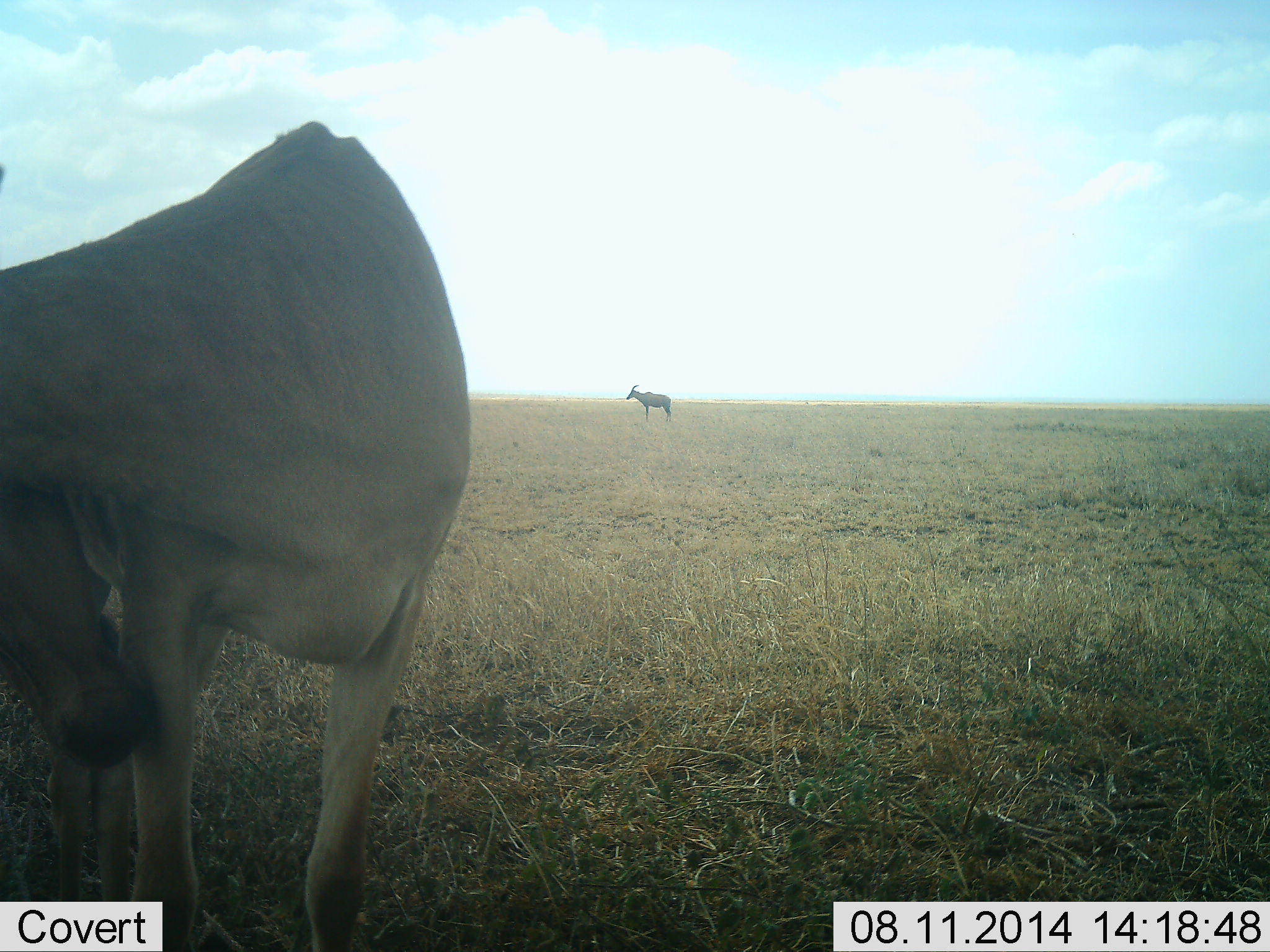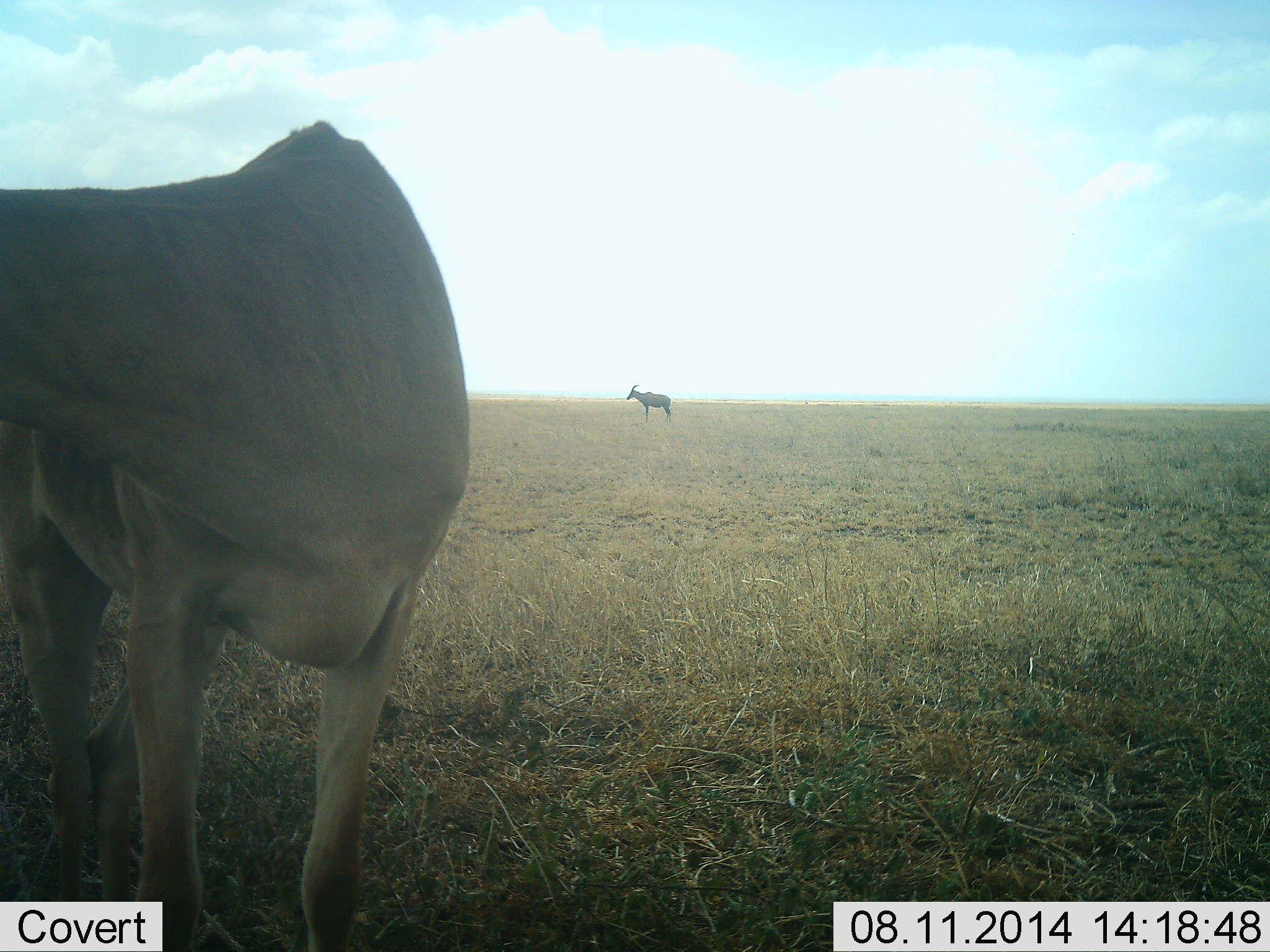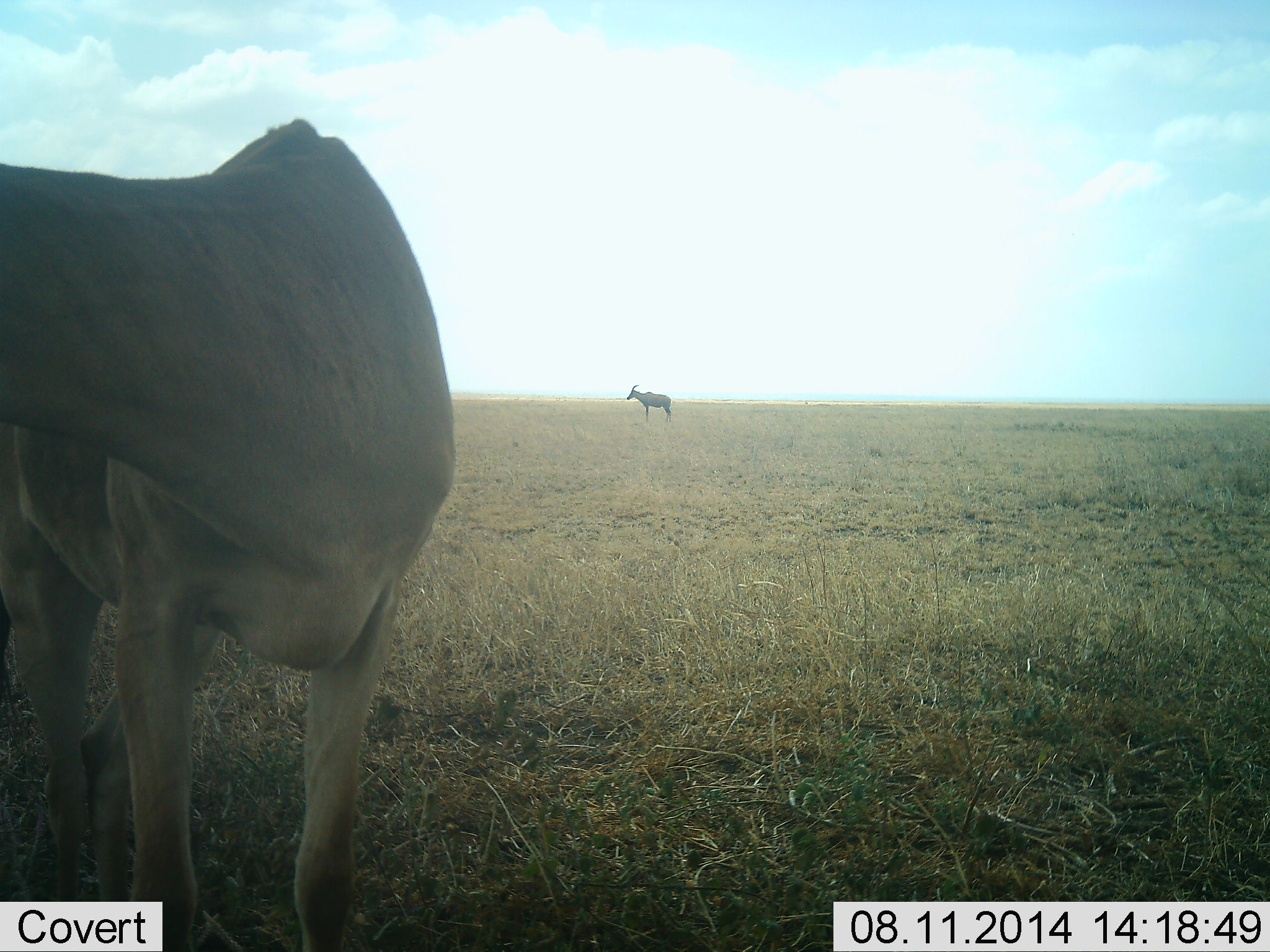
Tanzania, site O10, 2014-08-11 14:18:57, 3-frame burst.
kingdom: Animalia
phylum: Chordata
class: Mammalia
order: Artiodactyla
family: Bovidae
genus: Alcelaphus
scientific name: Alcelaphus buselaphus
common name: hartebeest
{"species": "hartebeest (Alcelaphus buselaphus)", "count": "2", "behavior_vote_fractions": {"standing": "100%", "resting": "0%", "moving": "0%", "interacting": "0%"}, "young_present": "0%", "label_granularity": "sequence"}